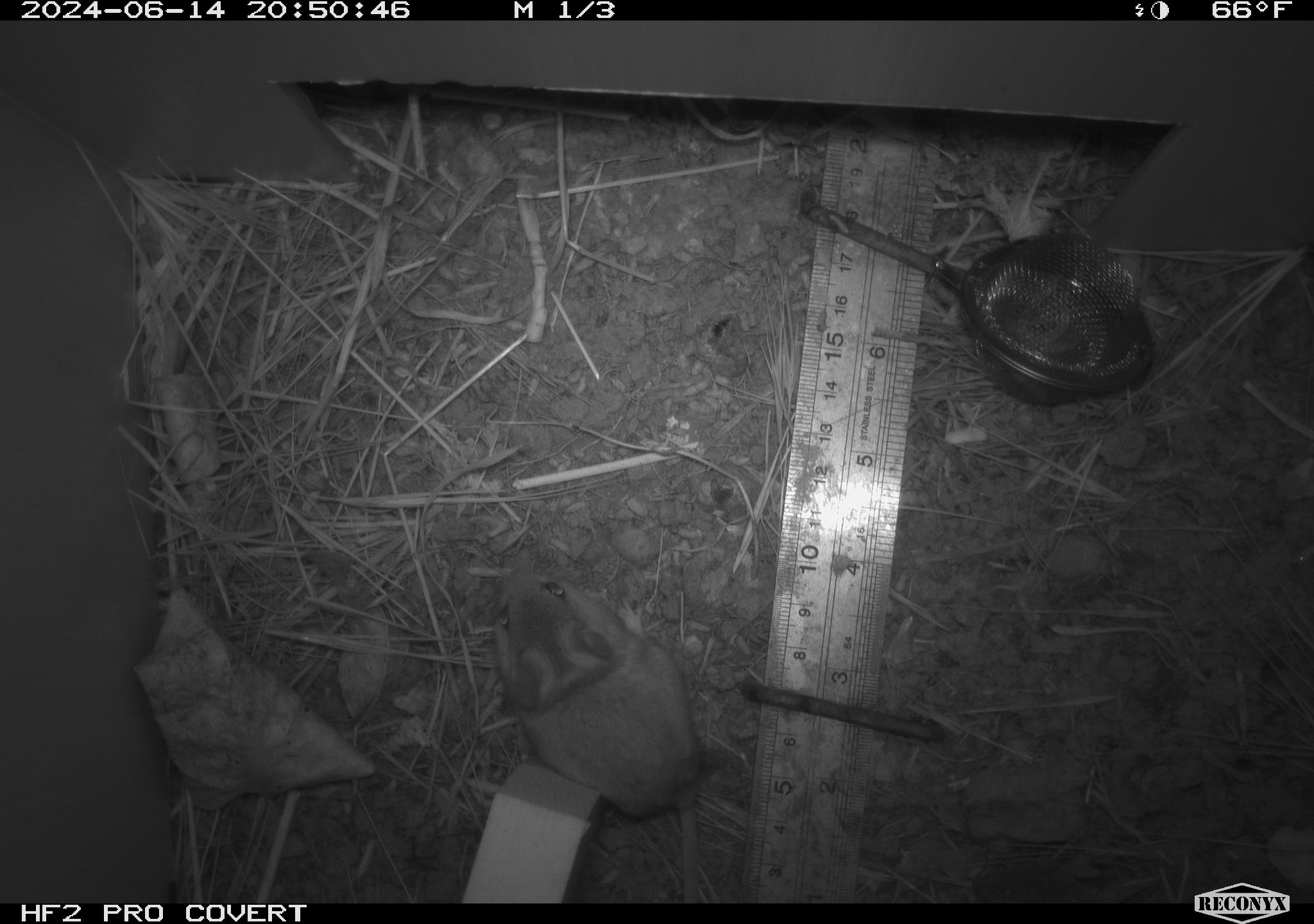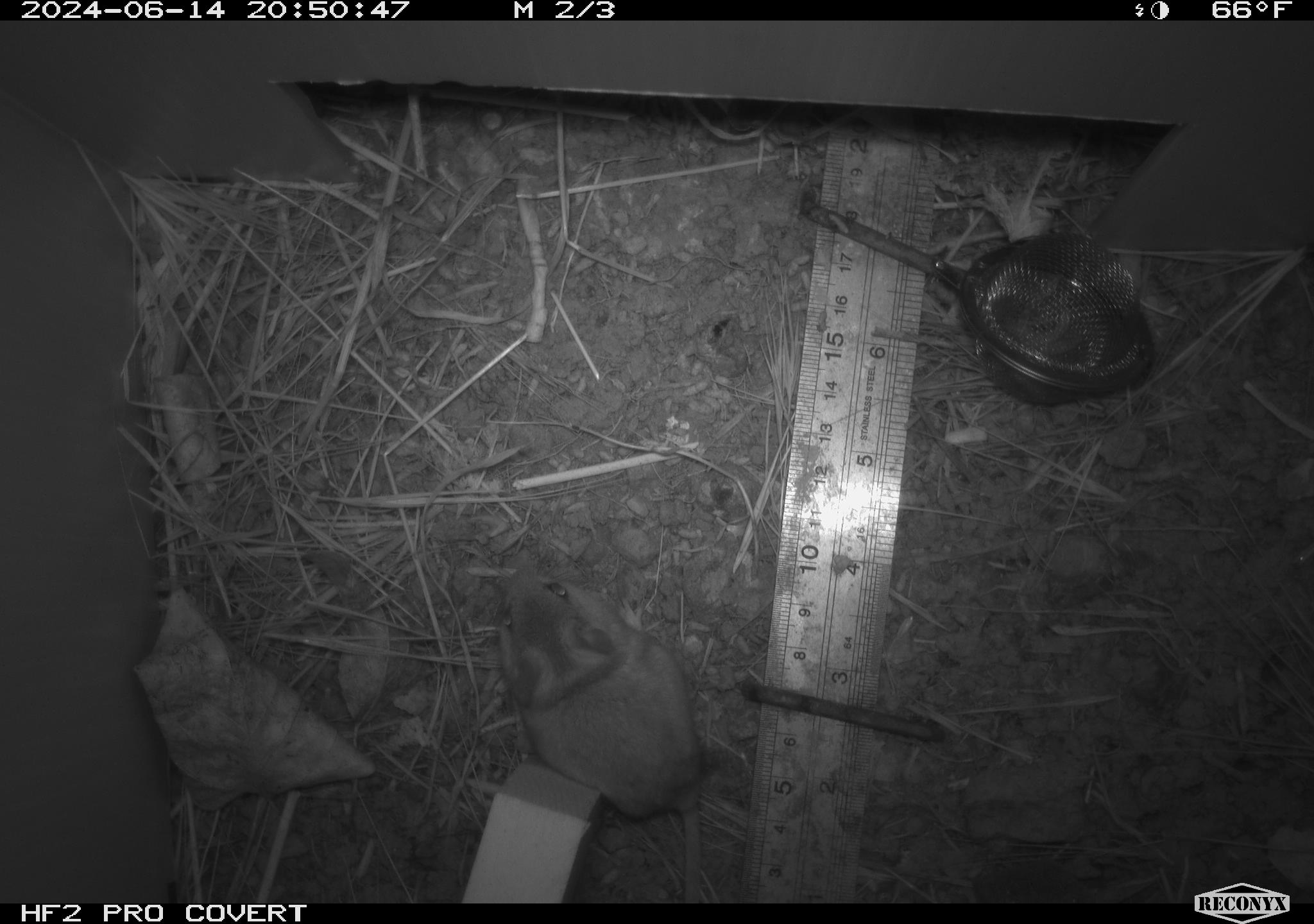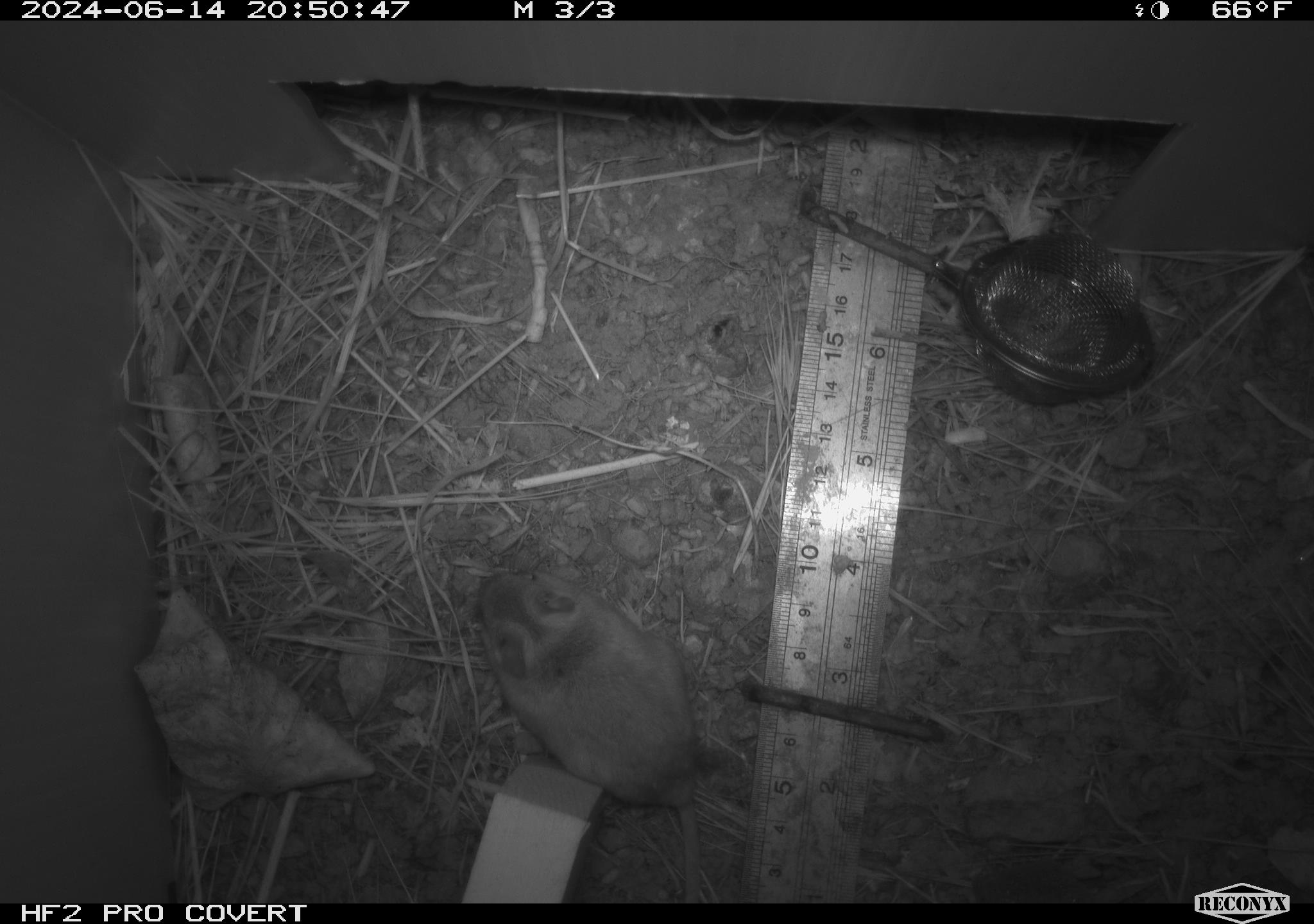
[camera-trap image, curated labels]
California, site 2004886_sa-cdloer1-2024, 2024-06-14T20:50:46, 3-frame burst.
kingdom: Animalia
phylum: Chordata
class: Mammalia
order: Rodentia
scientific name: Rodentia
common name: mouse species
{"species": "mouse species (Rodentia)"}